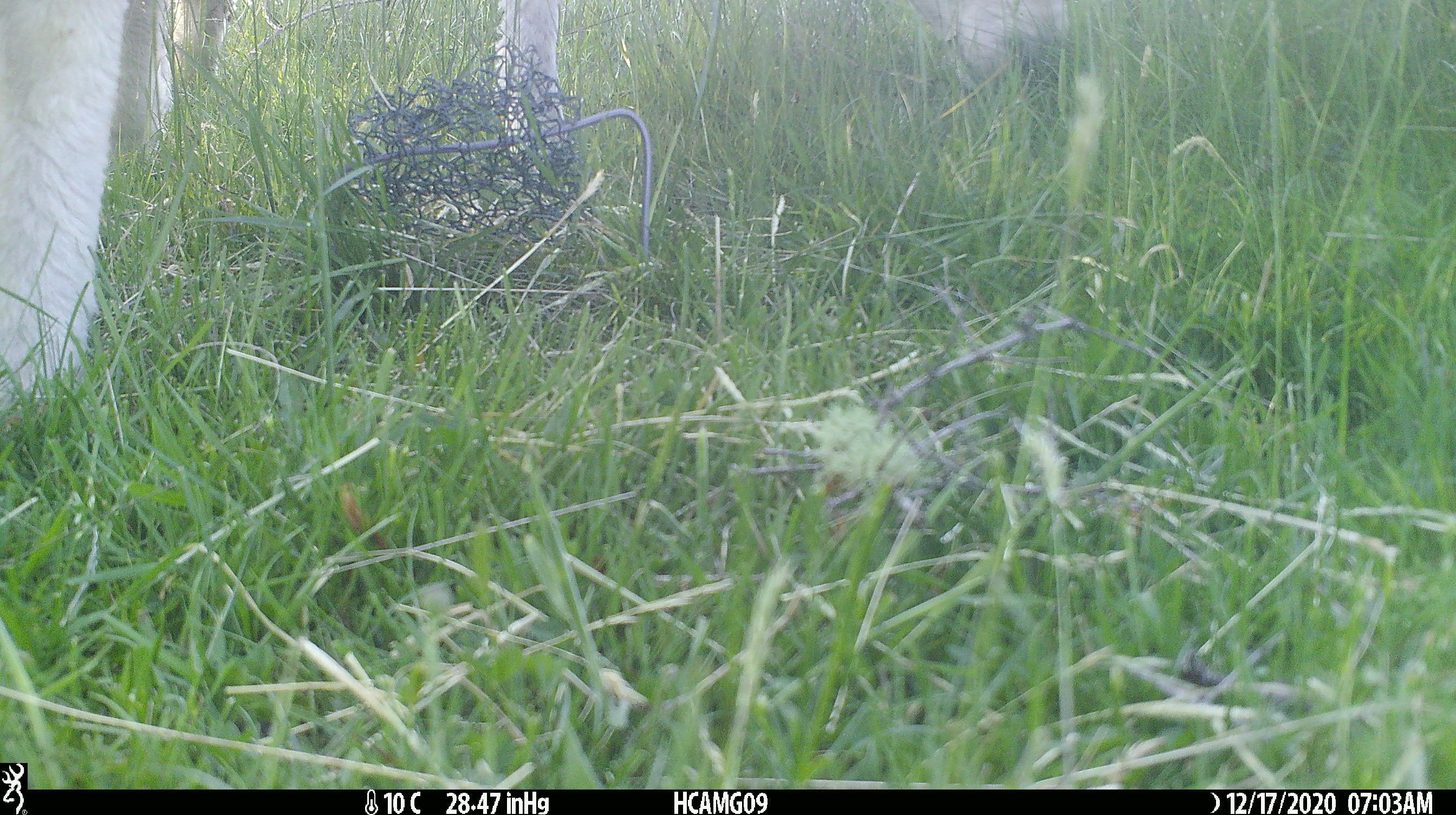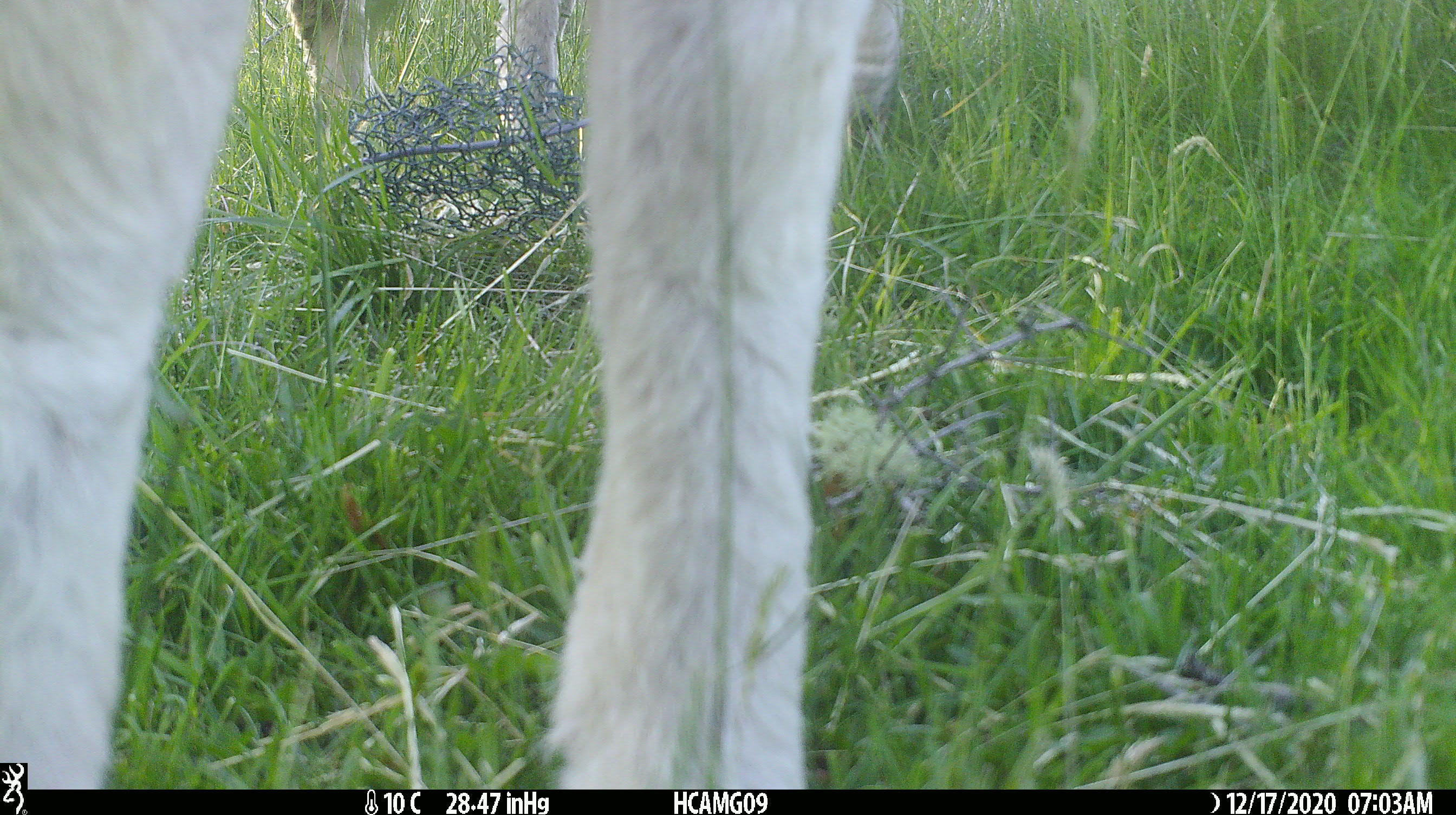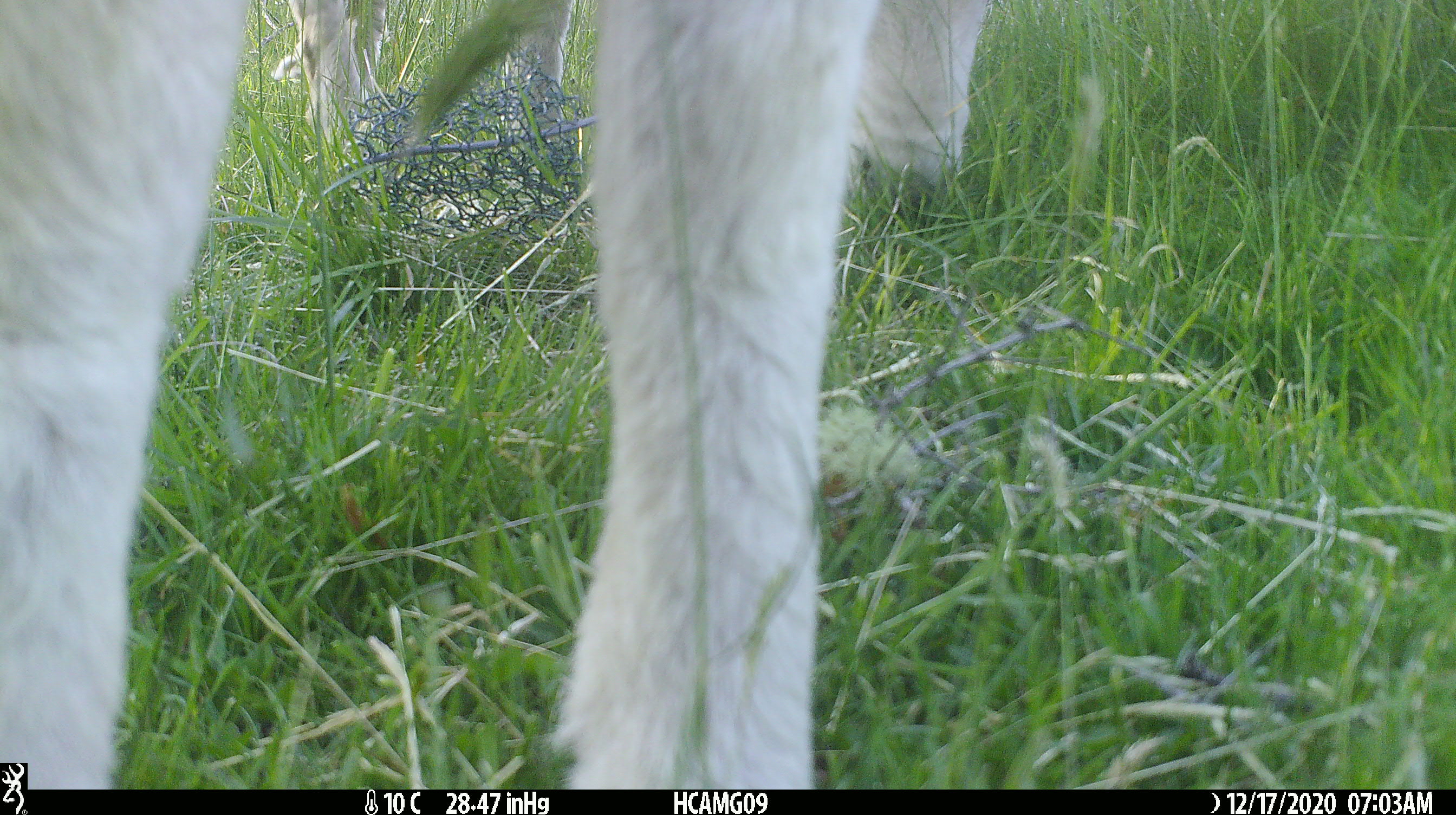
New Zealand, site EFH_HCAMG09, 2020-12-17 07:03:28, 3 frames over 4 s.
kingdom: Animalia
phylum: Chordata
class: Mammalia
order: Artiodactyla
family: Bovidae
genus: Ovis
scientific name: Ovis aries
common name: domestic sheep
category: sheep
Sheep (domestic sheep) (Ovis aries).